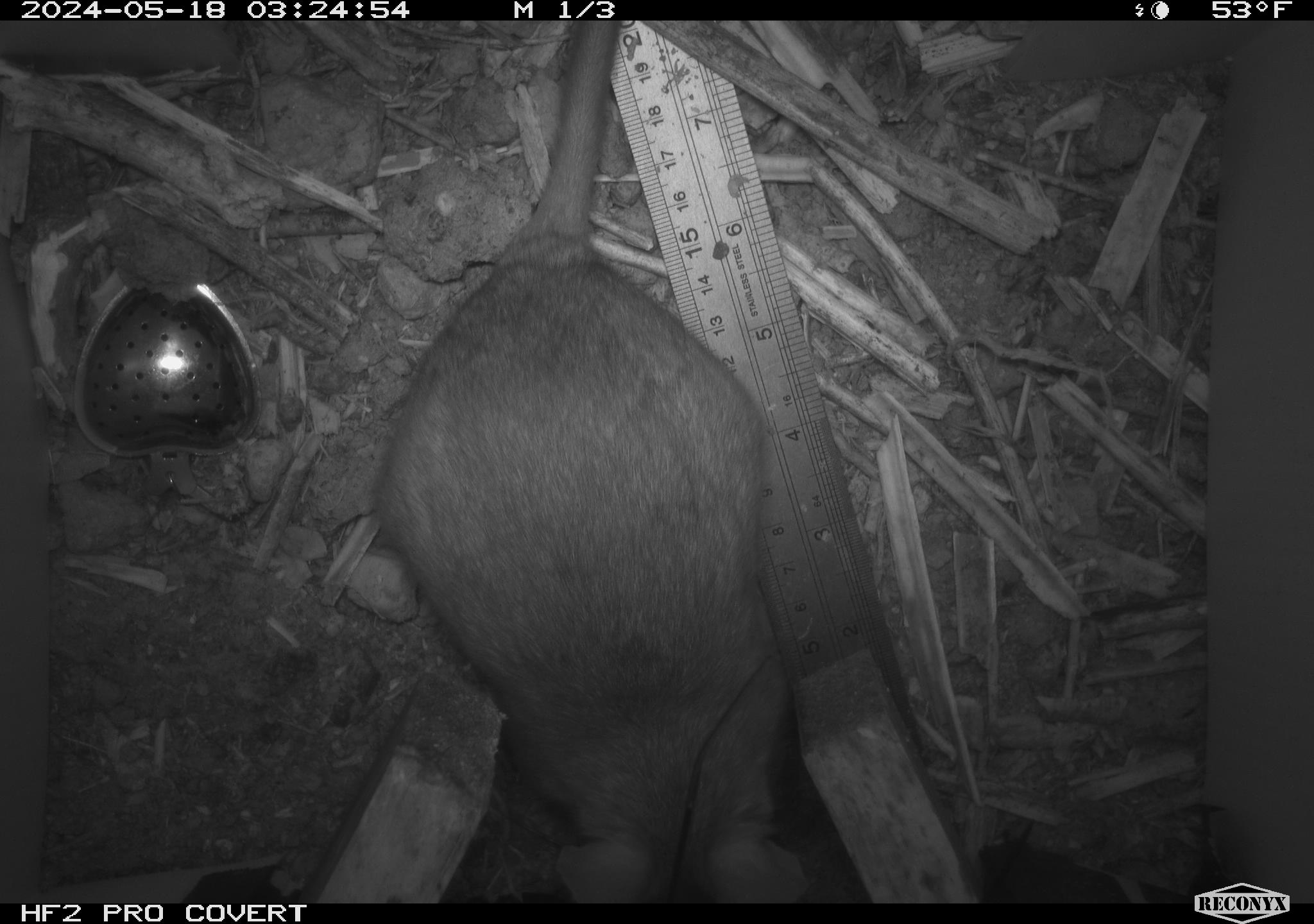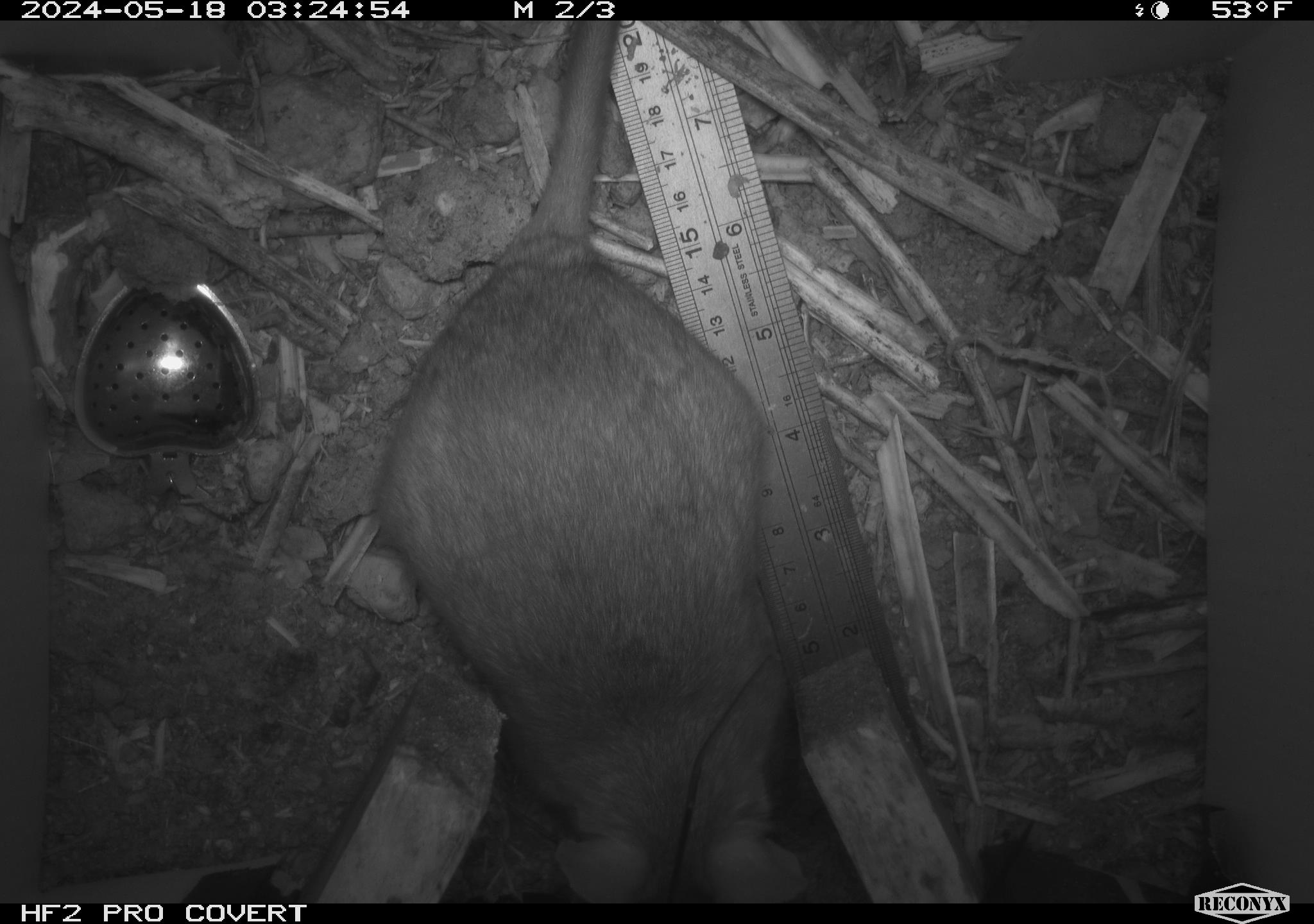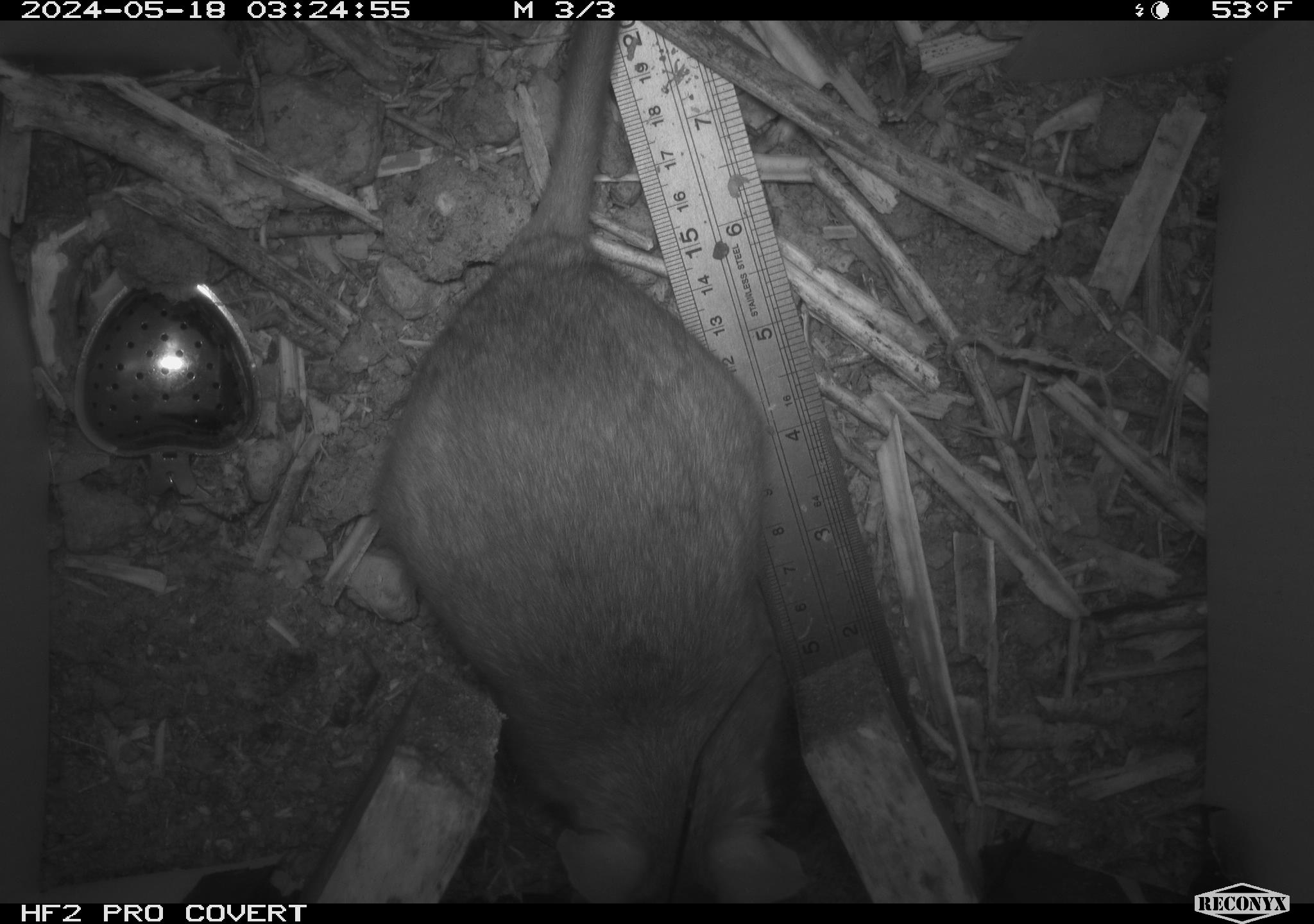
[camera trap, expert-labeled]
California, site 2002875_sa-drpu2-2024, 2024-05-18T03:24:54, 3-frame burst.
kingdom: Animalia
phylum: Chordata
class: Mammalia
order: Rodentia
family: Cricetidae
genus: Neotoma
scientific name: Neotoma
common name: pack rat or woodrat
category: neotoma species